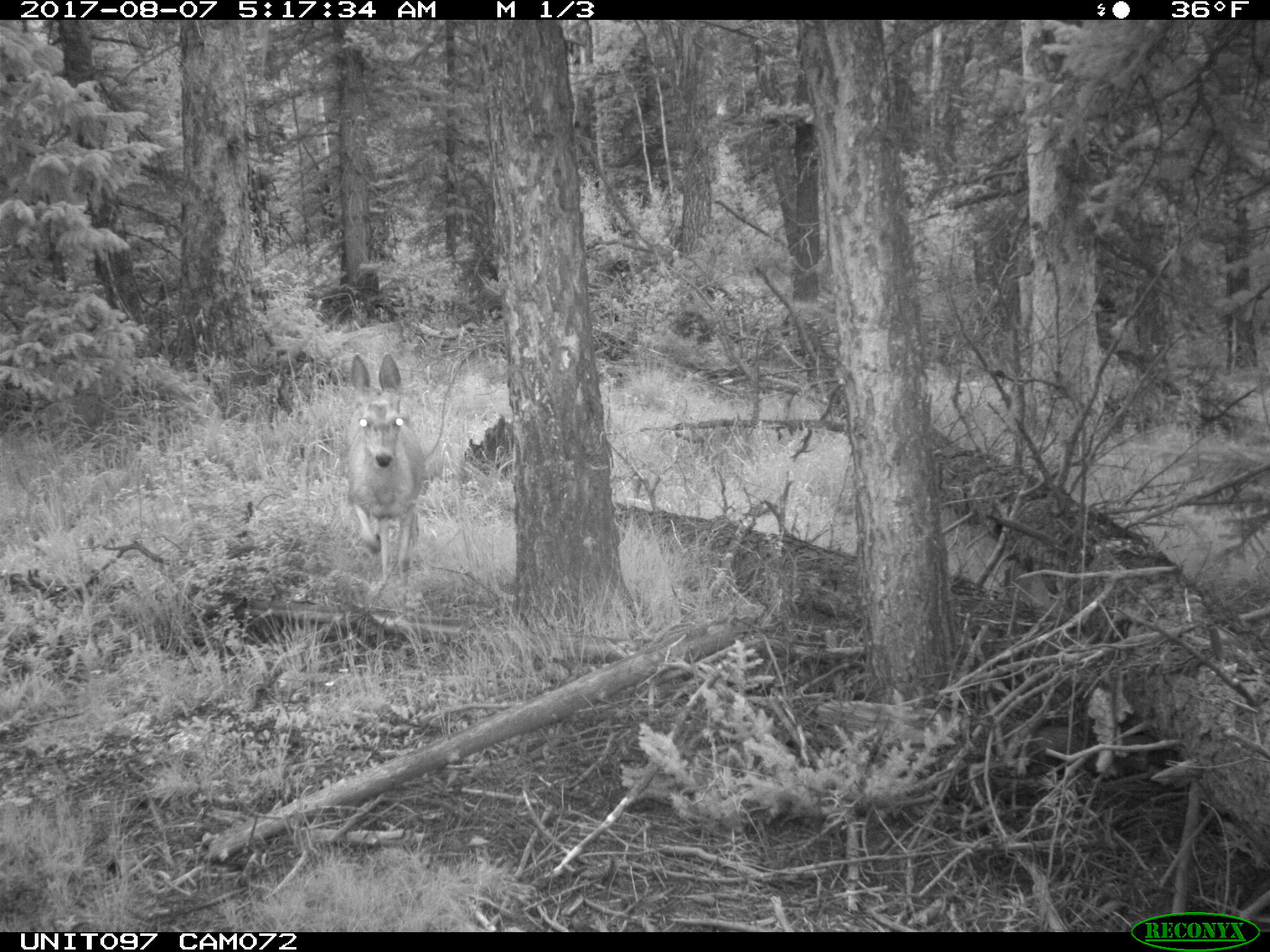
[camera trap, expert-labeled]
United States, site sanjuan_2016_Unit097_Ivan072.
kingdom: Animalia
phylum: Chordata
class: Mammalia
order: Artiodactyla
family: Cervidae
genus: Odocoileus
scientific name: Odocoileus hemionus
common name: mule deer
Odocoileus hemionus (mule deer).